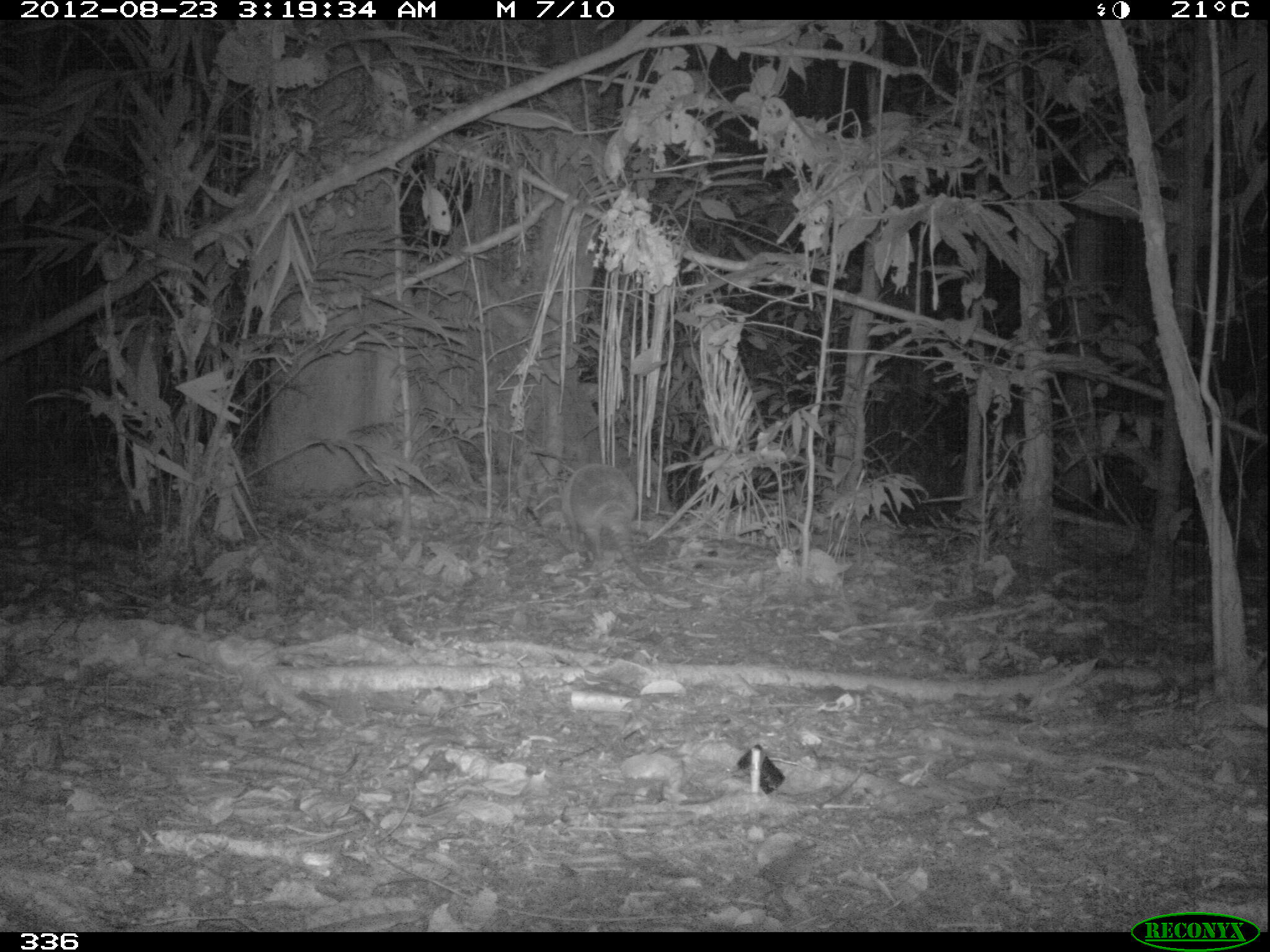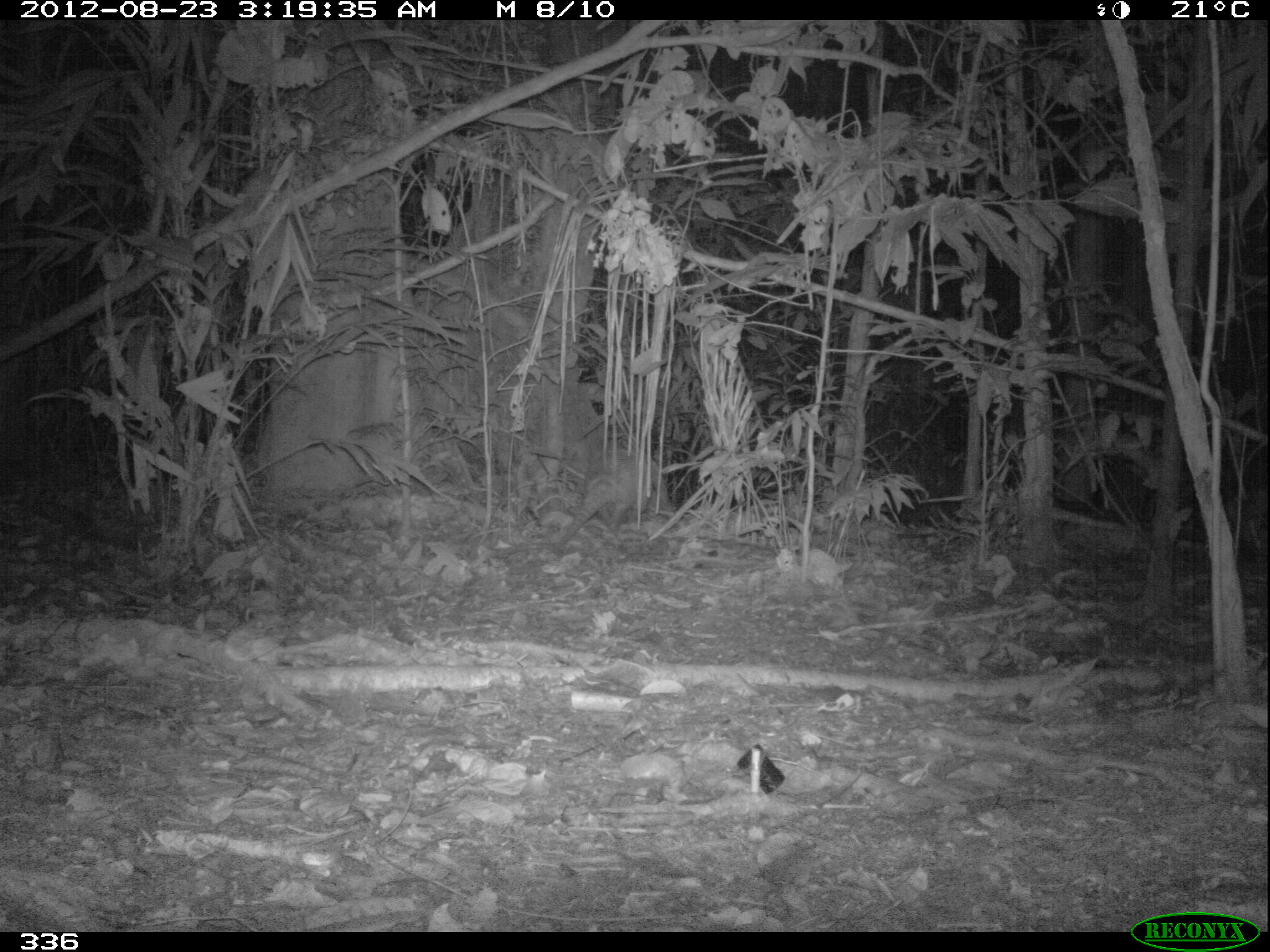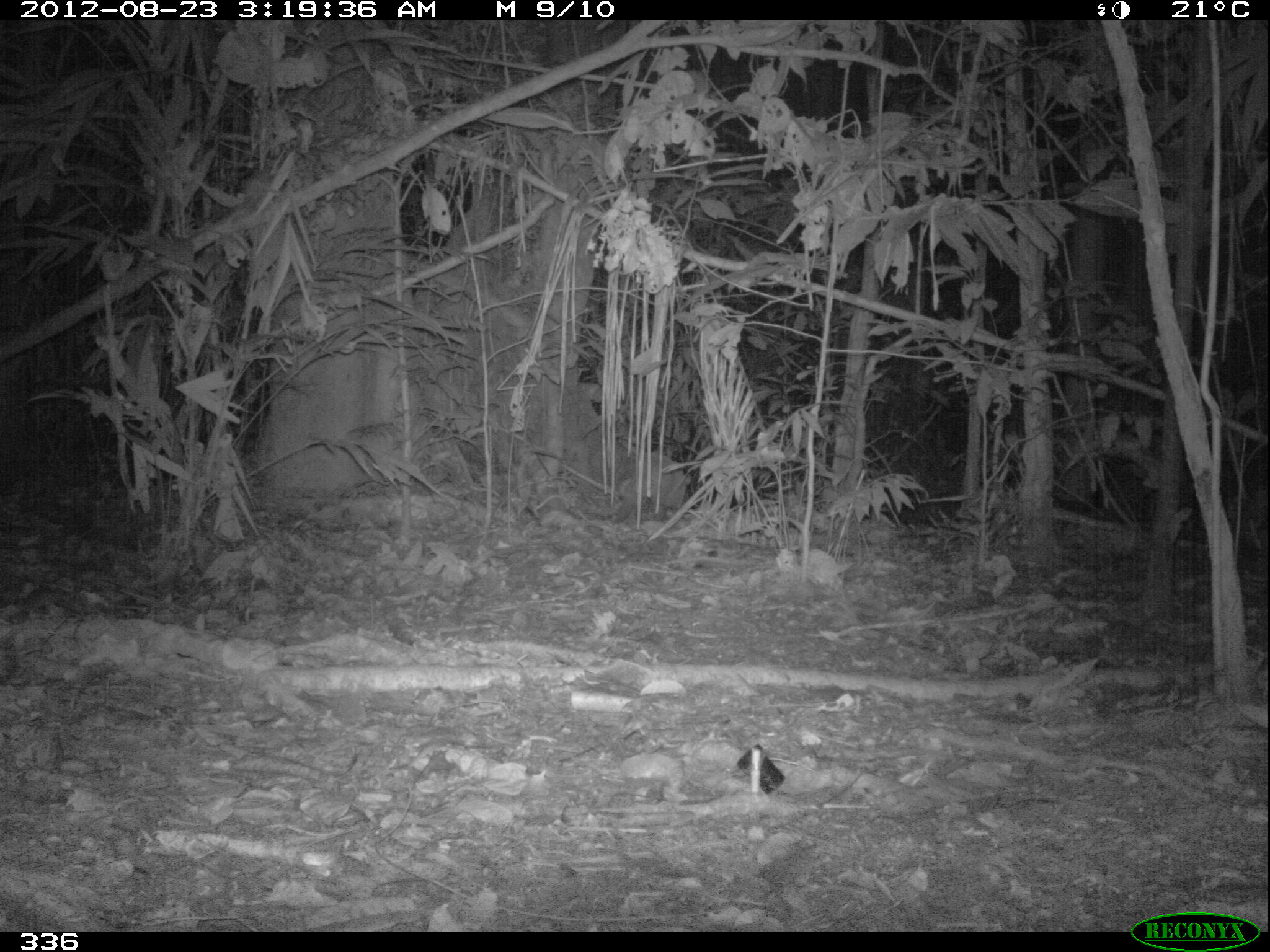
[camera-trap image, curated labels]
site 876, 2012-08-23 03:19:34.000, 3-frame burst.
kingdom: Animalia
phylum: Chordata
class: Mammalia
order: Cingulata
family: Dasypodidae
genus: Dasypus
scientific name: Dasypus novemcinctus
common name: nine-banded armadillo